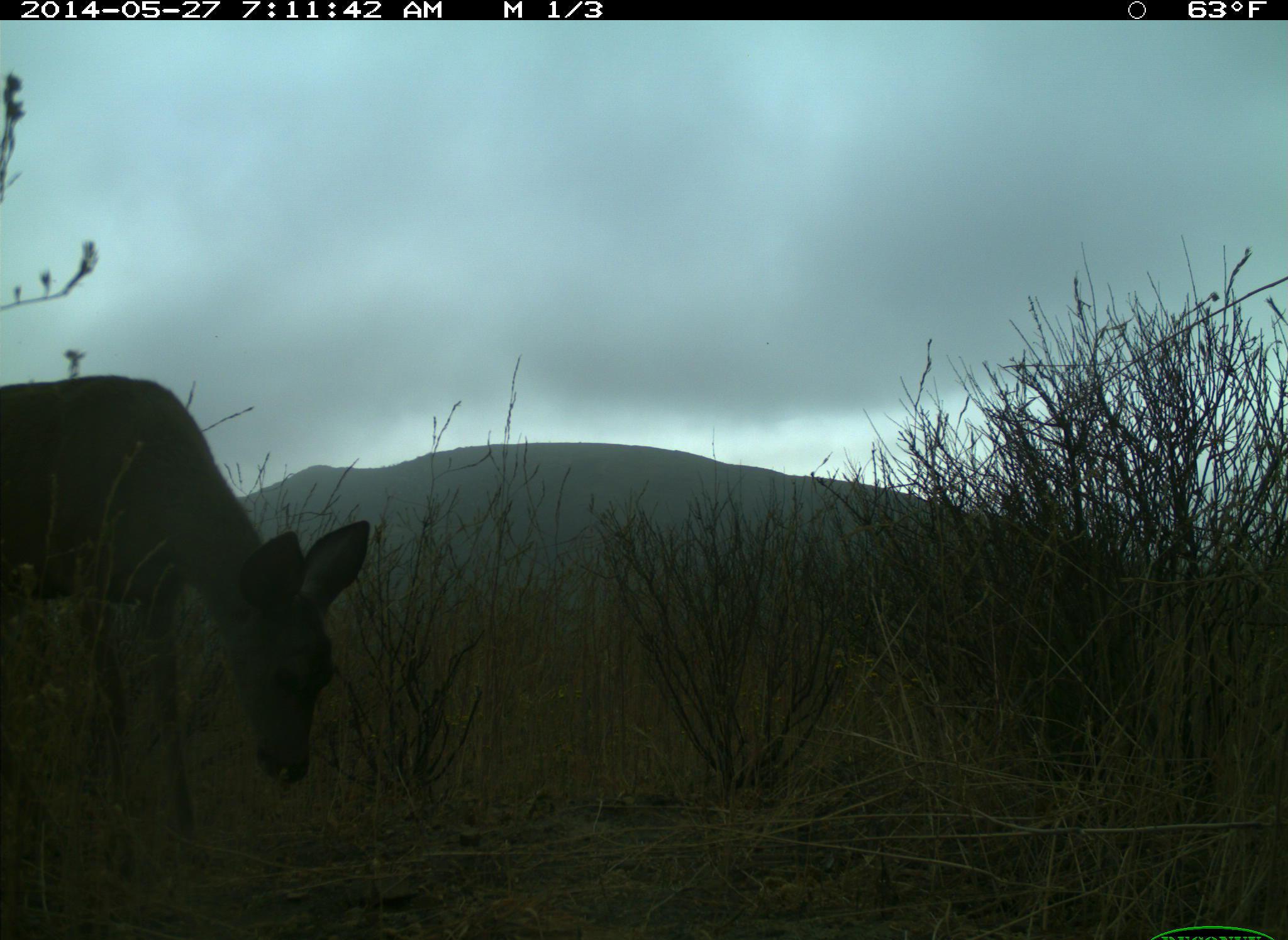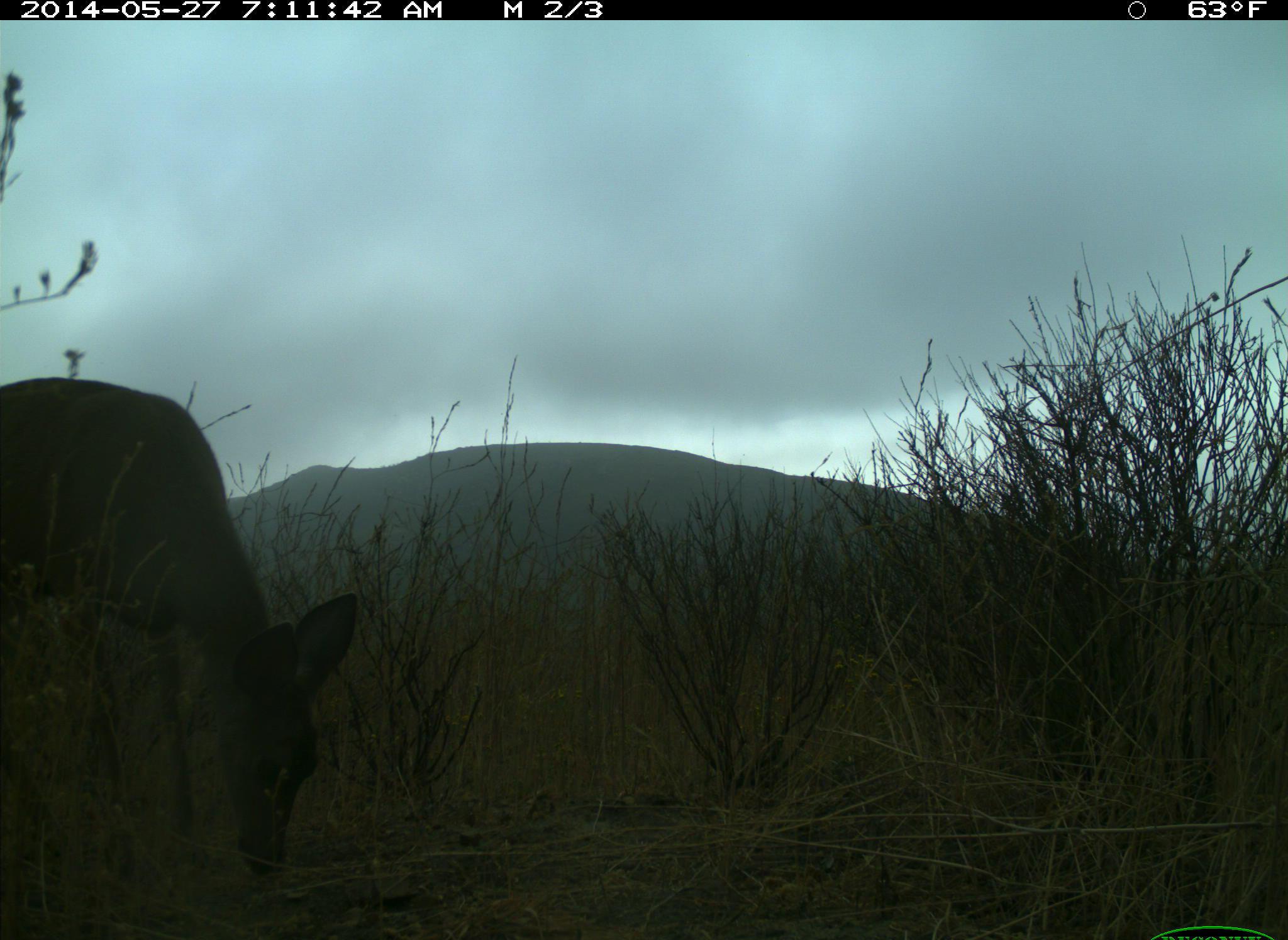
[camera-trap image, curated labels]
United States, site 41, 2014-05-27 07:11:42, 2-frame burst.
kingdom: Animalia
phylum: Chordata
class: Mammalia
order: Artiodactyla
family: Cervidae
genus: Odocoileus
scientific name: Odocoileus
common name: deer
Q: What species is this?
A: Deer (Odocoileus).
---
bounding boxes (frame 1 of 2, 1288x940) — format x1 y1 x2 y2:
deer: 0 371 373 871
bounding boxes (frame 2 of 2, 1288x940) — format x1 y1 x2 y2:
deer: 0 375 362 880